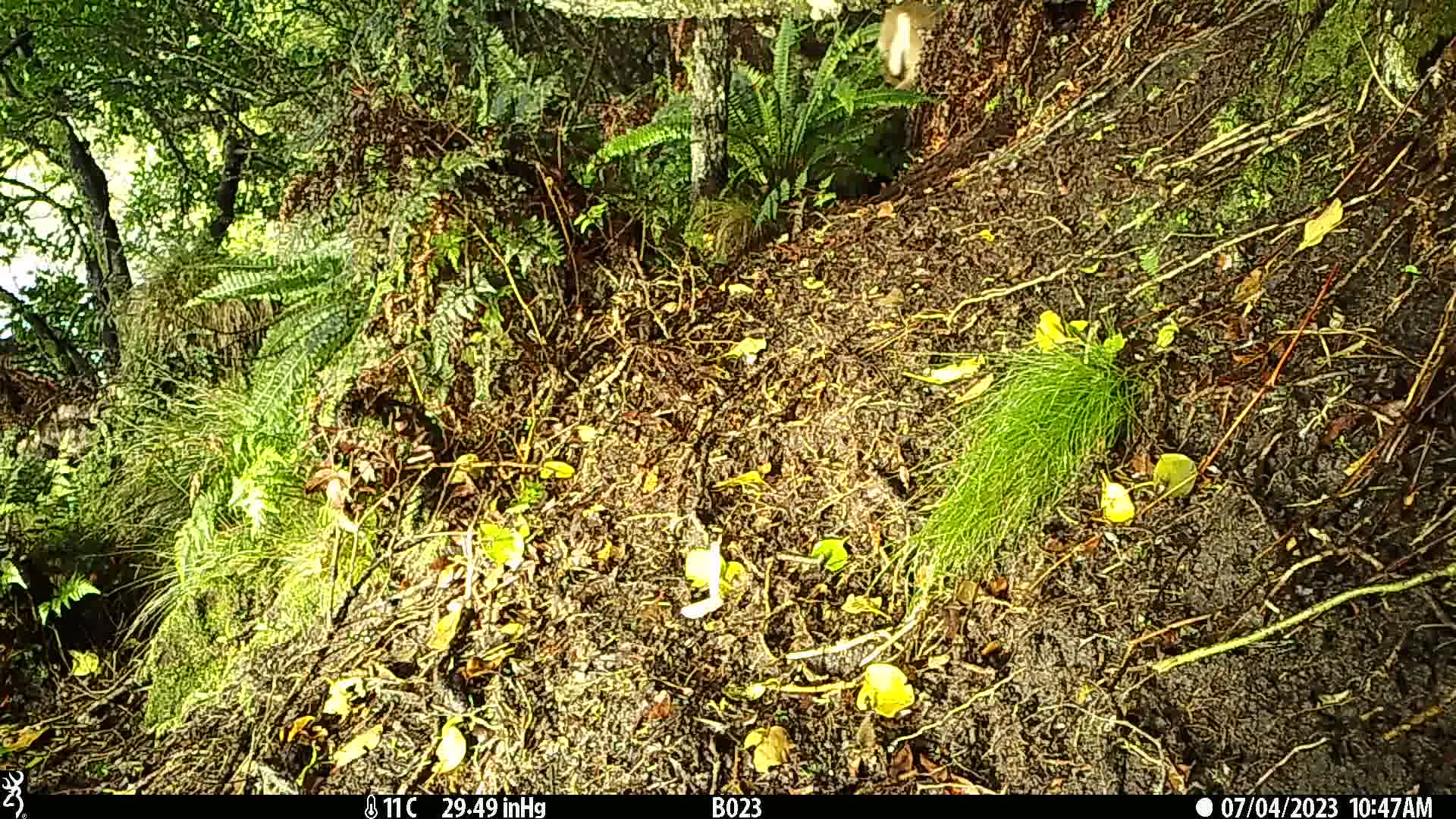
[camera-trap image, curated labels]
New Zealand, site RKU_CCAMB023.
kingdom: Animalia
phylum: Chordata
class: Mammalia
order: Artiodactyla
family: Cervidae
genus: Odocoileus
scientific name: Odocoileus virginianus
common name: white-tailed deer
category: white tailed deer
White tailed deer (white-tailed deer) (Odocoileus virginianus).